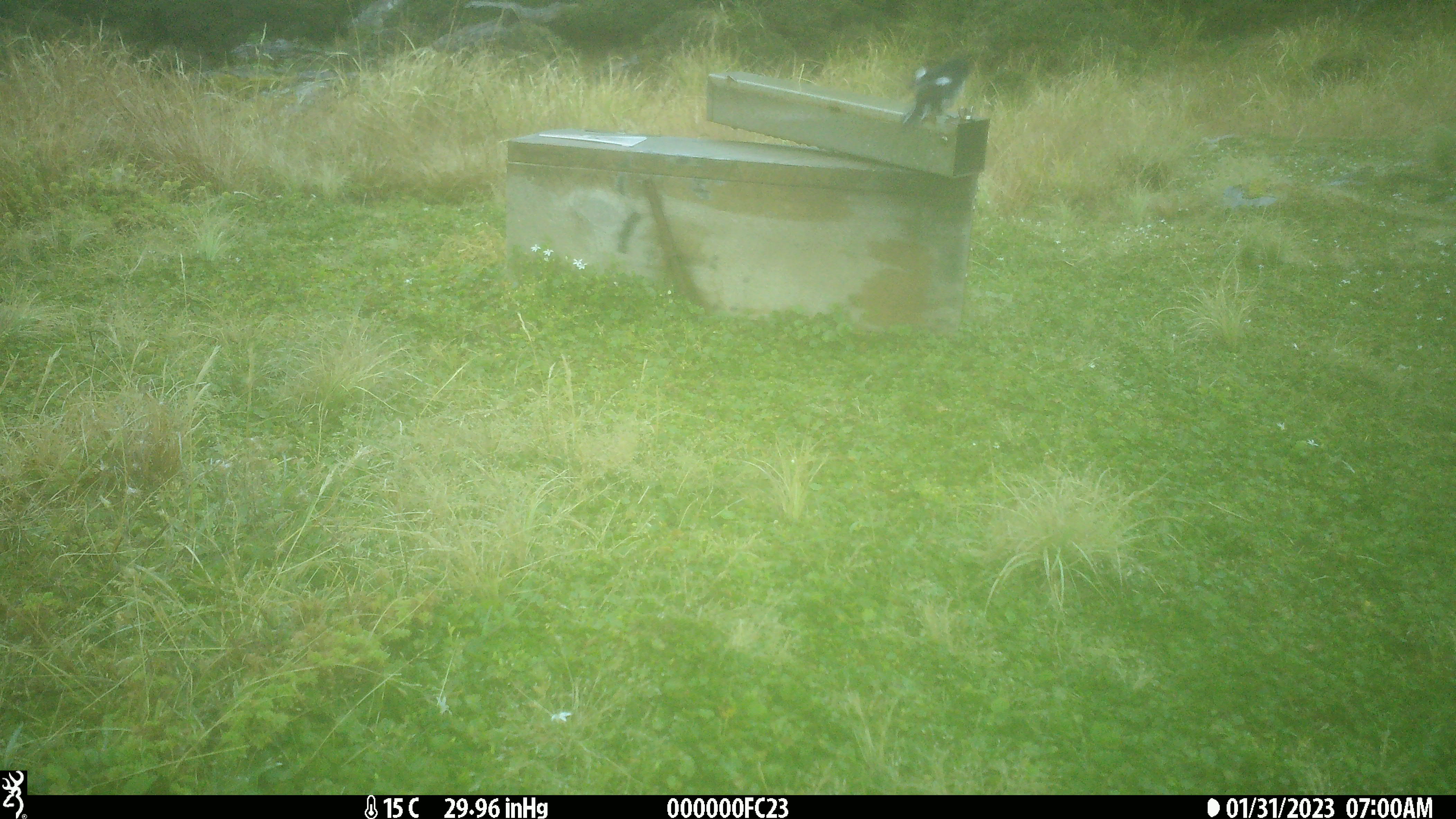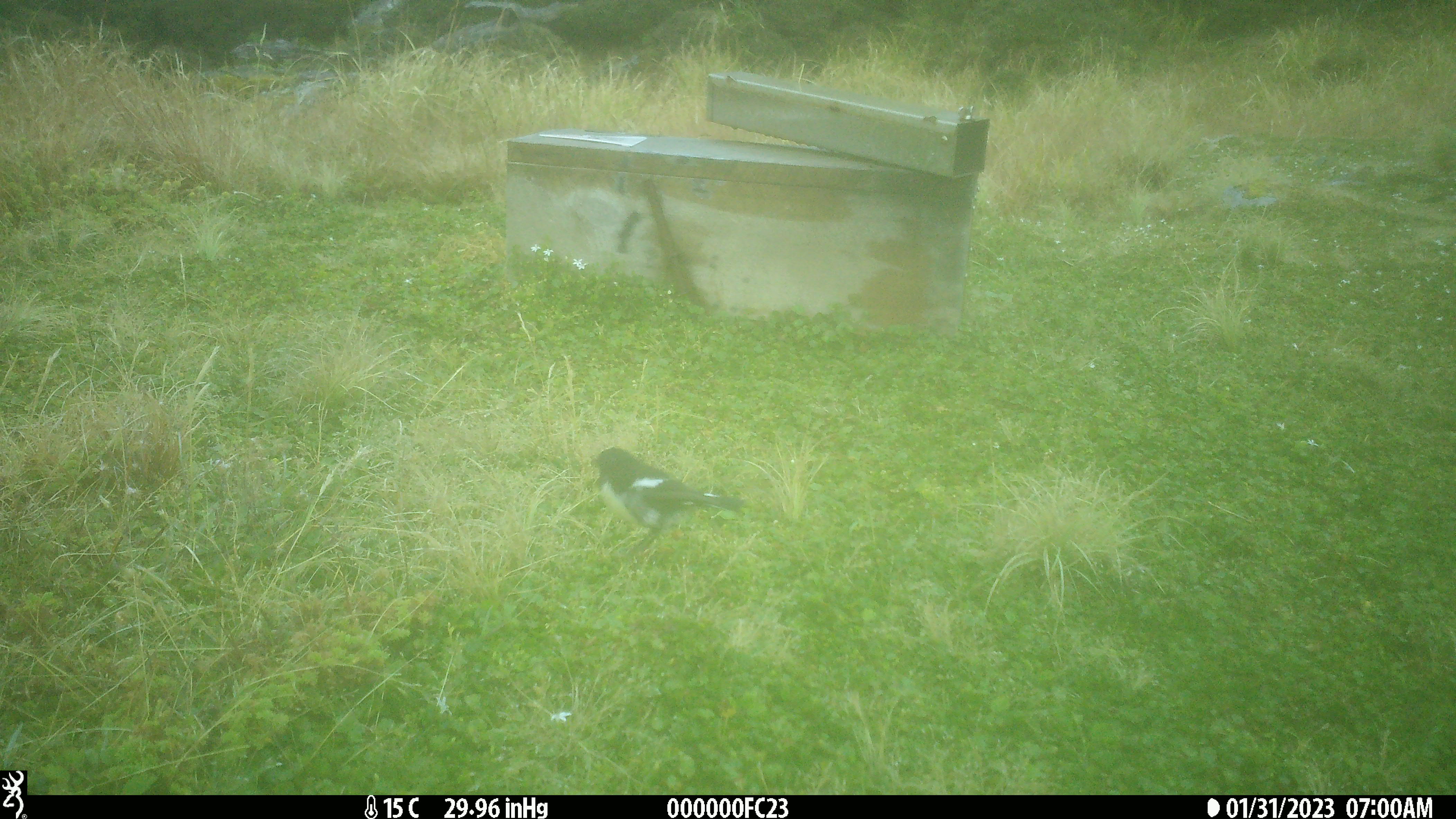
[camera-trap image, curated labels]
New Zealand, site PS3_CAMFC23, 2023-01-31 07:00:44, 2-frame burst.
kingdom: Animalia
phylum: Chordata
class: Aves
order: Passeriformes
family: Petroicidae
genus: Petroica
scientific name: Petroica macrocephala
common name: tomtit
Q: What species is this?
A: Tomtit (Petroica macrocephala).